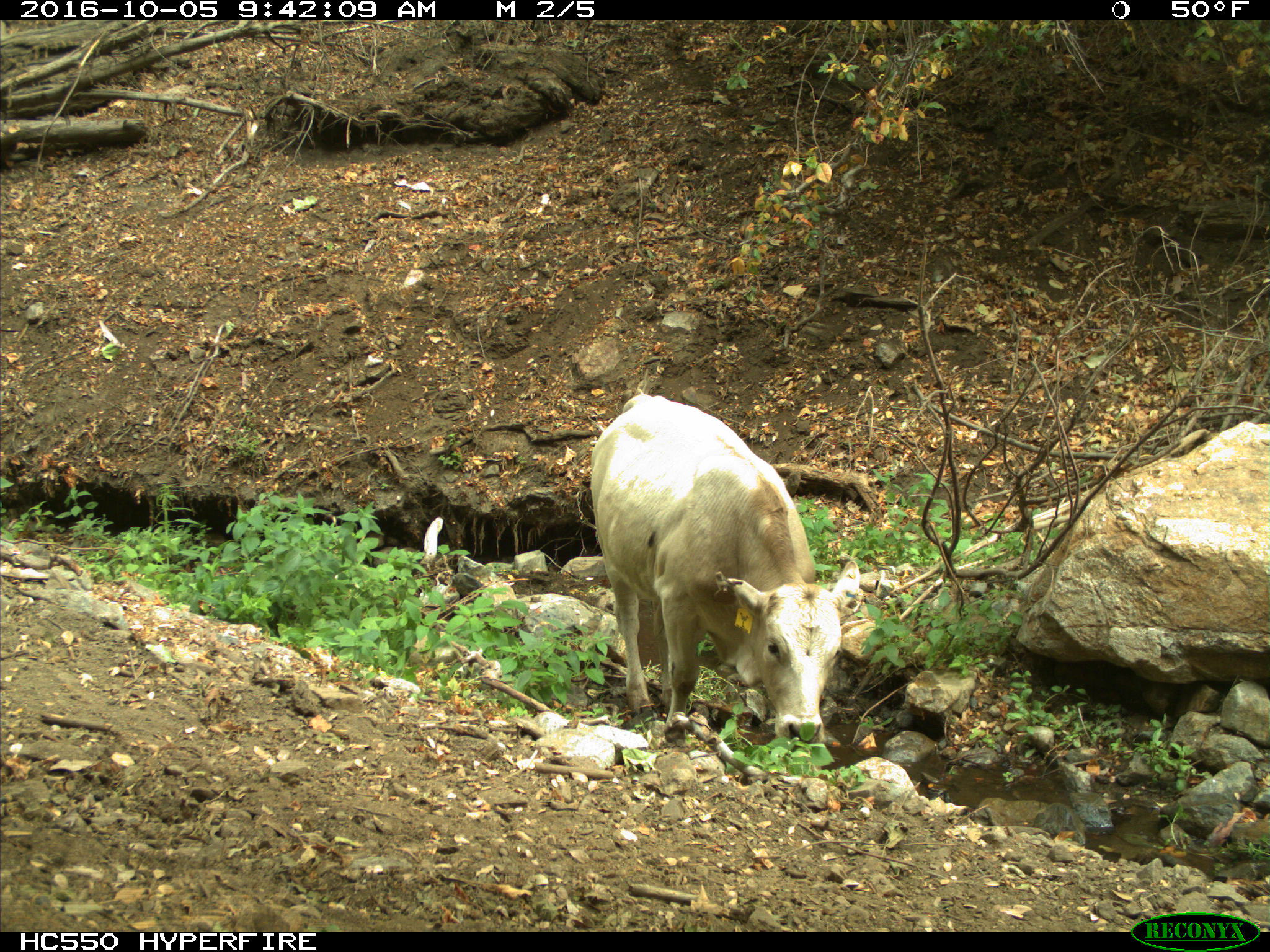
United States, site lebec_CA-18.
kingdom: Animalia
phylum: Chordata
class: Mammalia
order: Artiodactyla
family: Bovidae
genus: Bos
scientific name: Bos taurus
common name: domestic cow